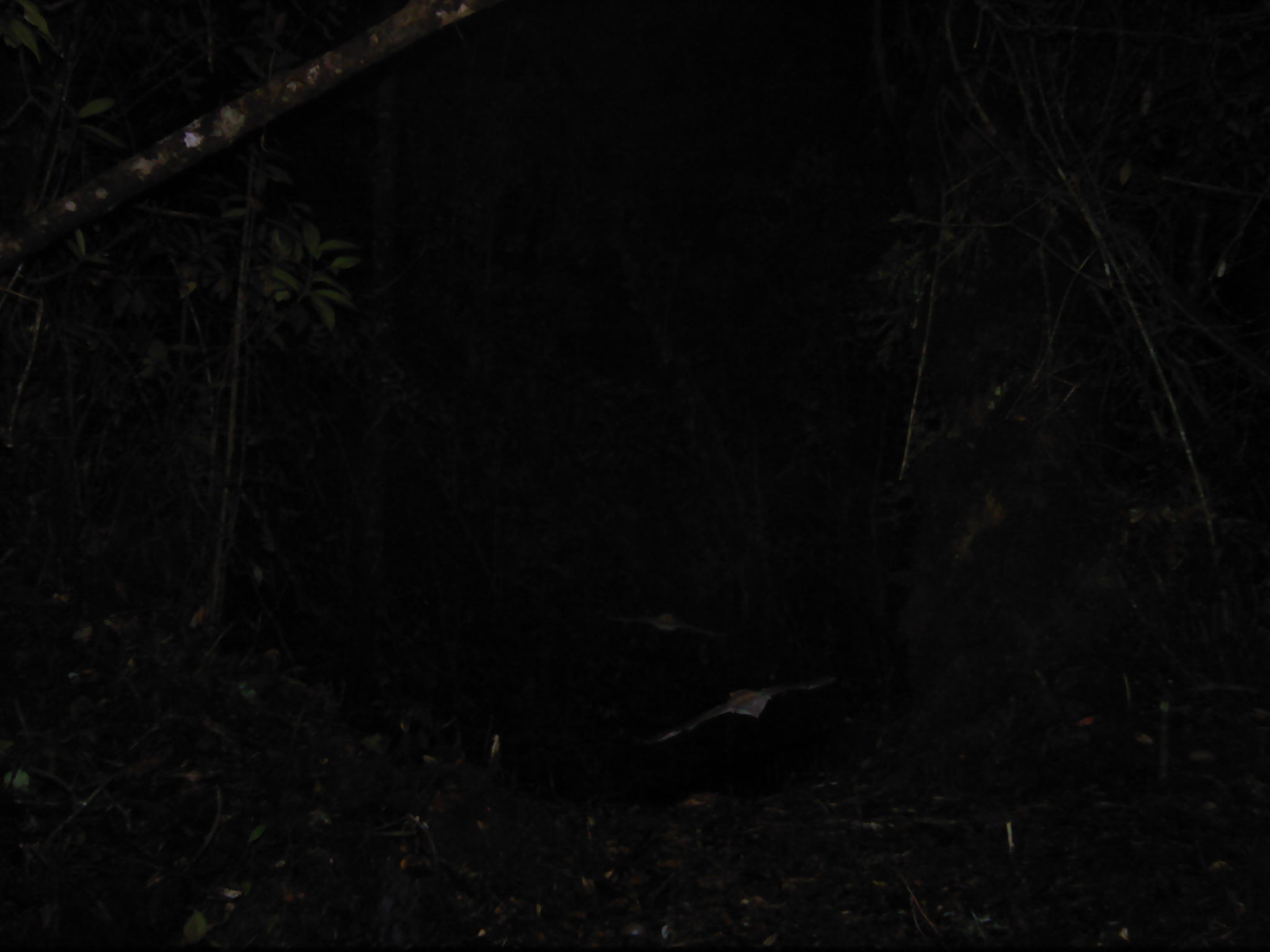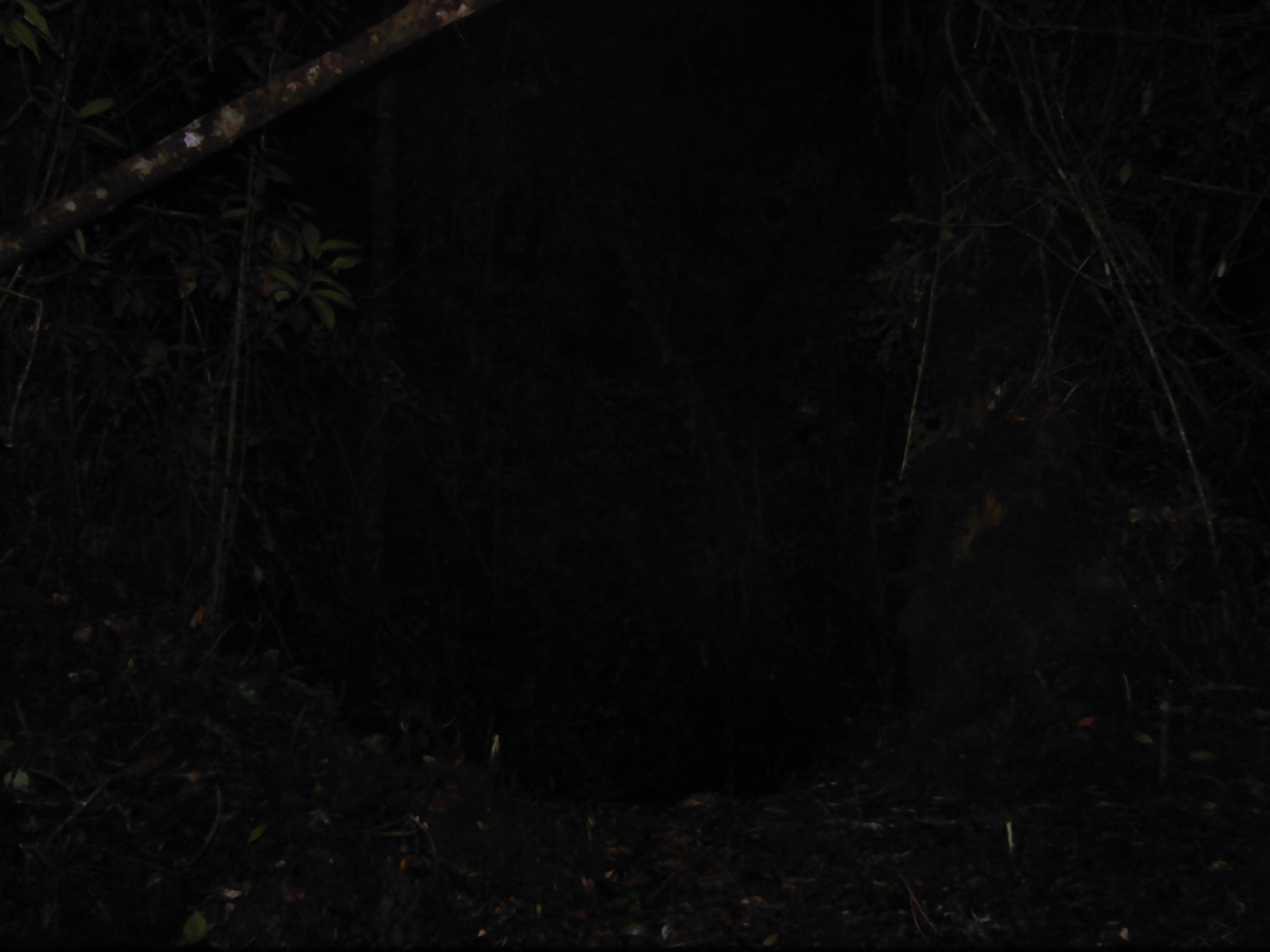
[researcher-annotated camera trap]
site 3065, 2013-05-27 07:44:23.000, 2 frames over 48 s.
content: unidentified animal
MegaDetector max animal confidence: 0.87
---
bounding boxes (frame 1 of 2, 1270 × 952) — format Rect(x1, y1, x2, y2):
unknown: Rect(641, 673, 835, 743); Rect(610, 612, 725, 639)